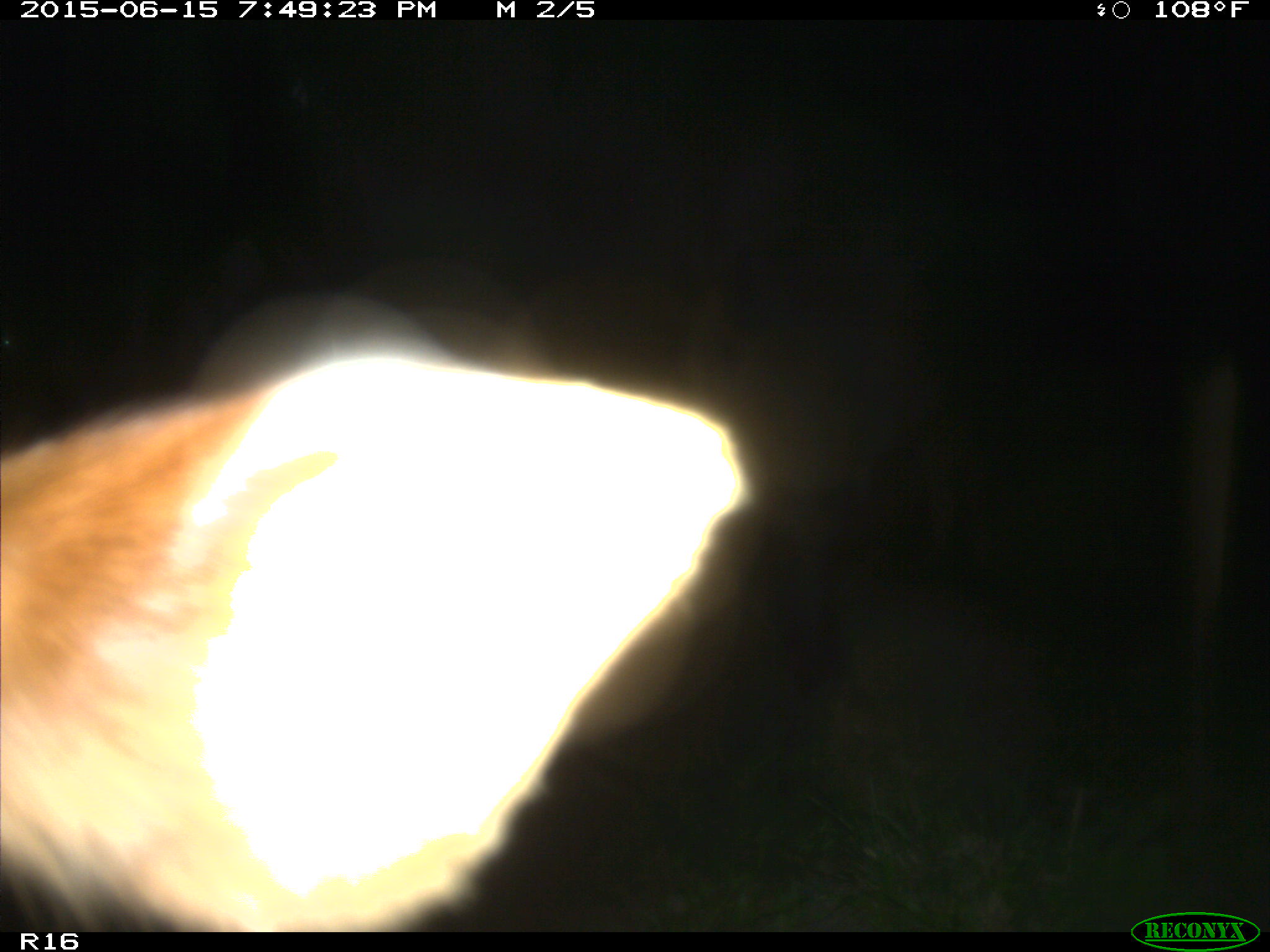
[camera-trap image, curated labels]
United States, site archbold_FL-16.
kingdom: Animalia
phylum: Chordata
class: Mammalia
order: Artiodactyla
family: Bovidae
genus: Bos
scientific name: Bos taurus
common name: domestic cow